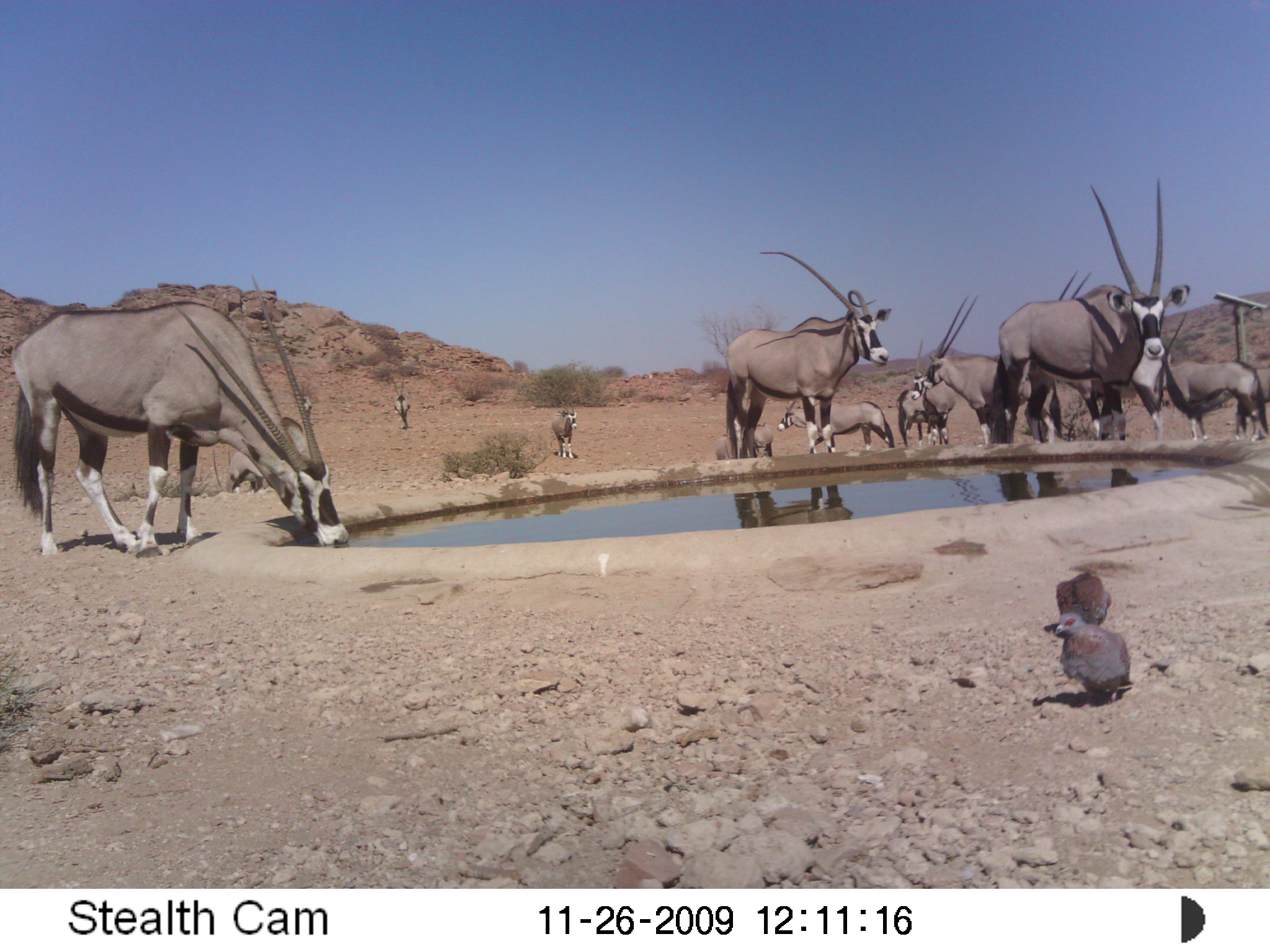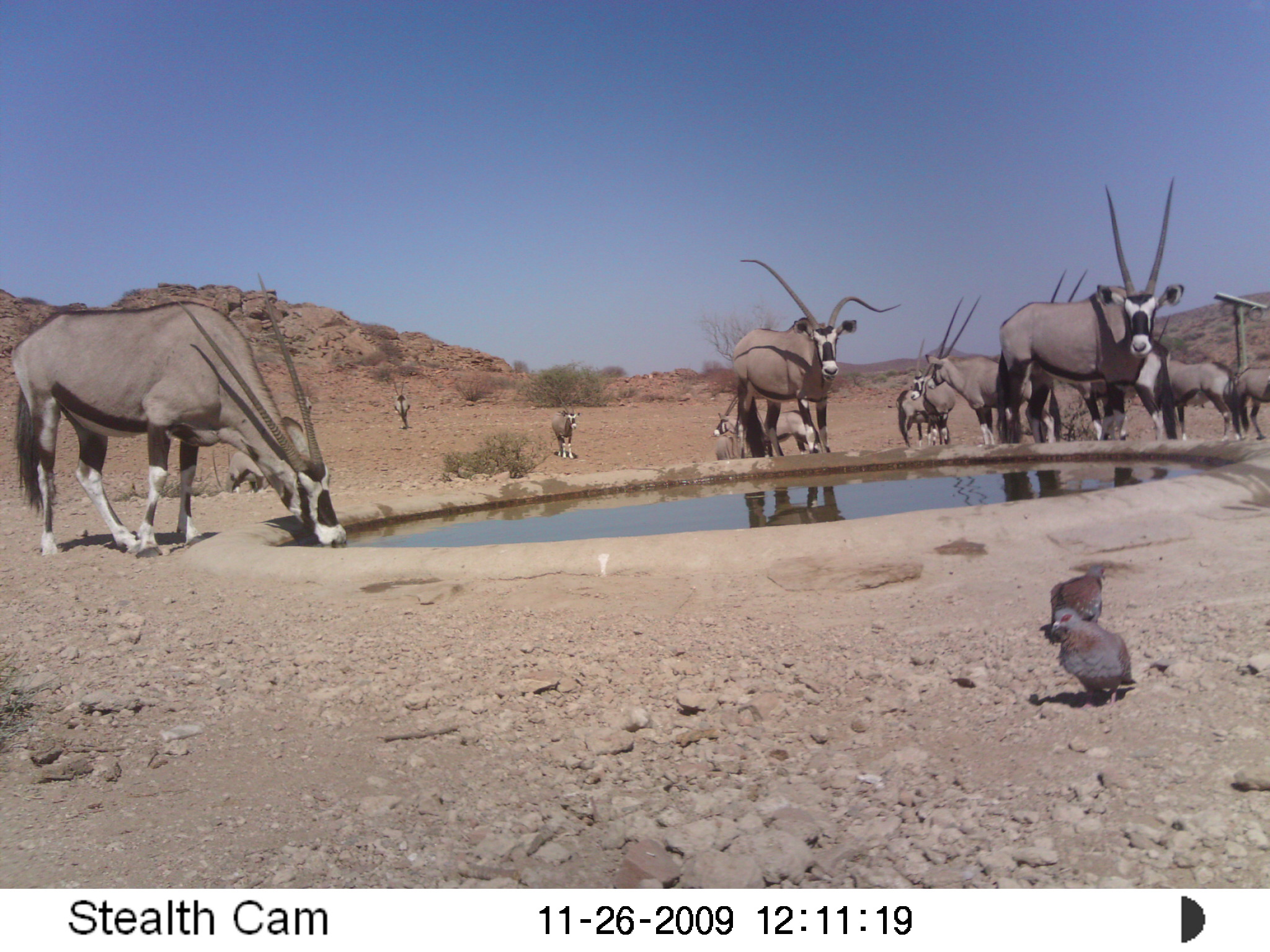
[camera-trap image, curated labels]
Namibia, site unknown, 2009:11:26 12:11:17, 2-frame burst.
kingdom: Animalia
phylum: Chordata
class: Mammalia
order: Artiodactyla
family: Bovidae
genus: Oryx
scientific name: Oryx gazella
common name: gemsbok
Oryx gazella (gemsbok).